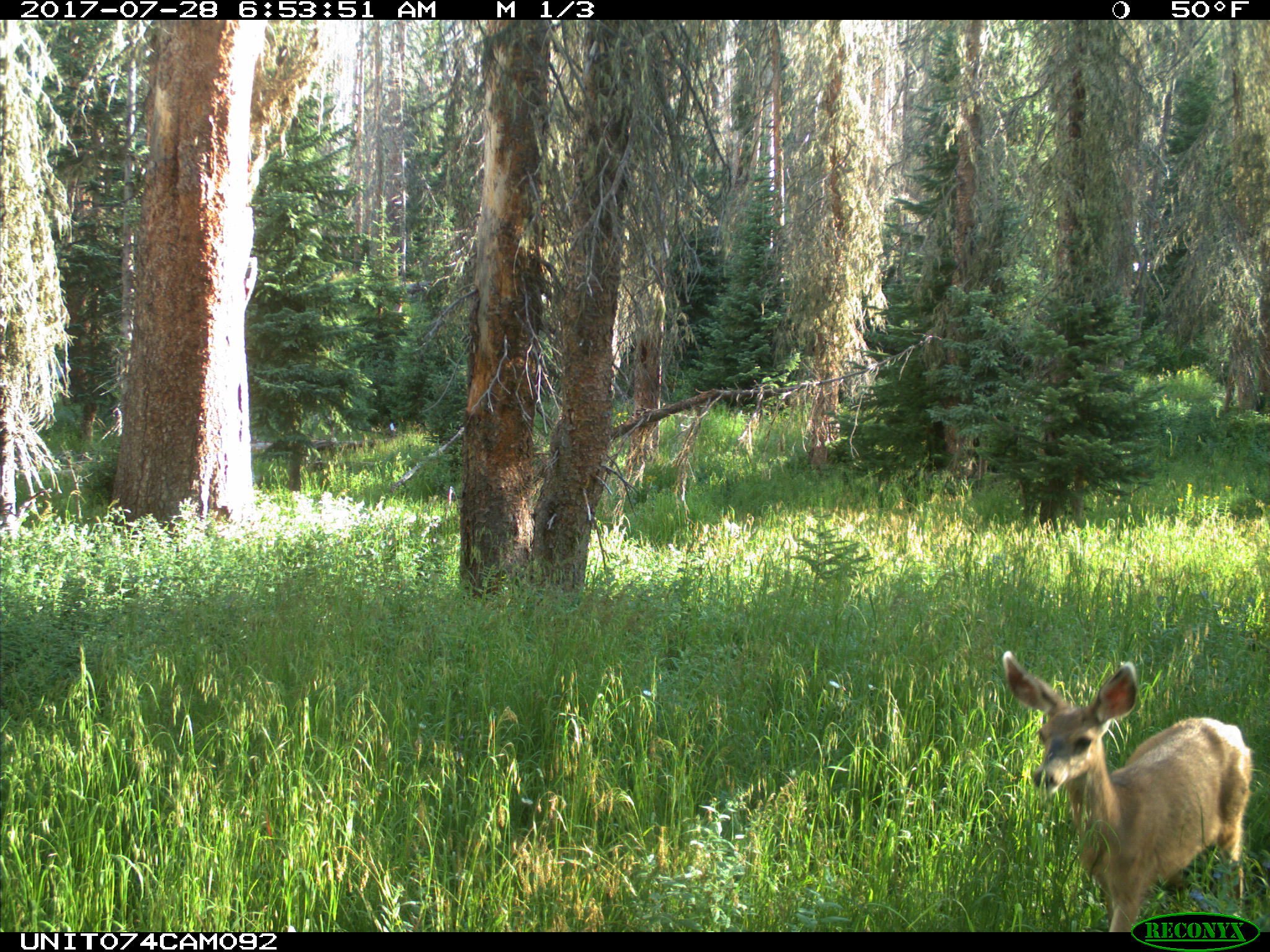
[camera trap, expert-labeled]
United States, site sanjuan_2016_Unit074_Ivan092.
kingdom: Animalia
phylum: Chordata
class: Mammalia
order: Artiodactyla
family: Cervidae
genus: Odocoileus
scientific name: Odocoileus hemionus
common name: mule deer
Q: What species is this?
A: Odocoileus hemionus (mule deer).